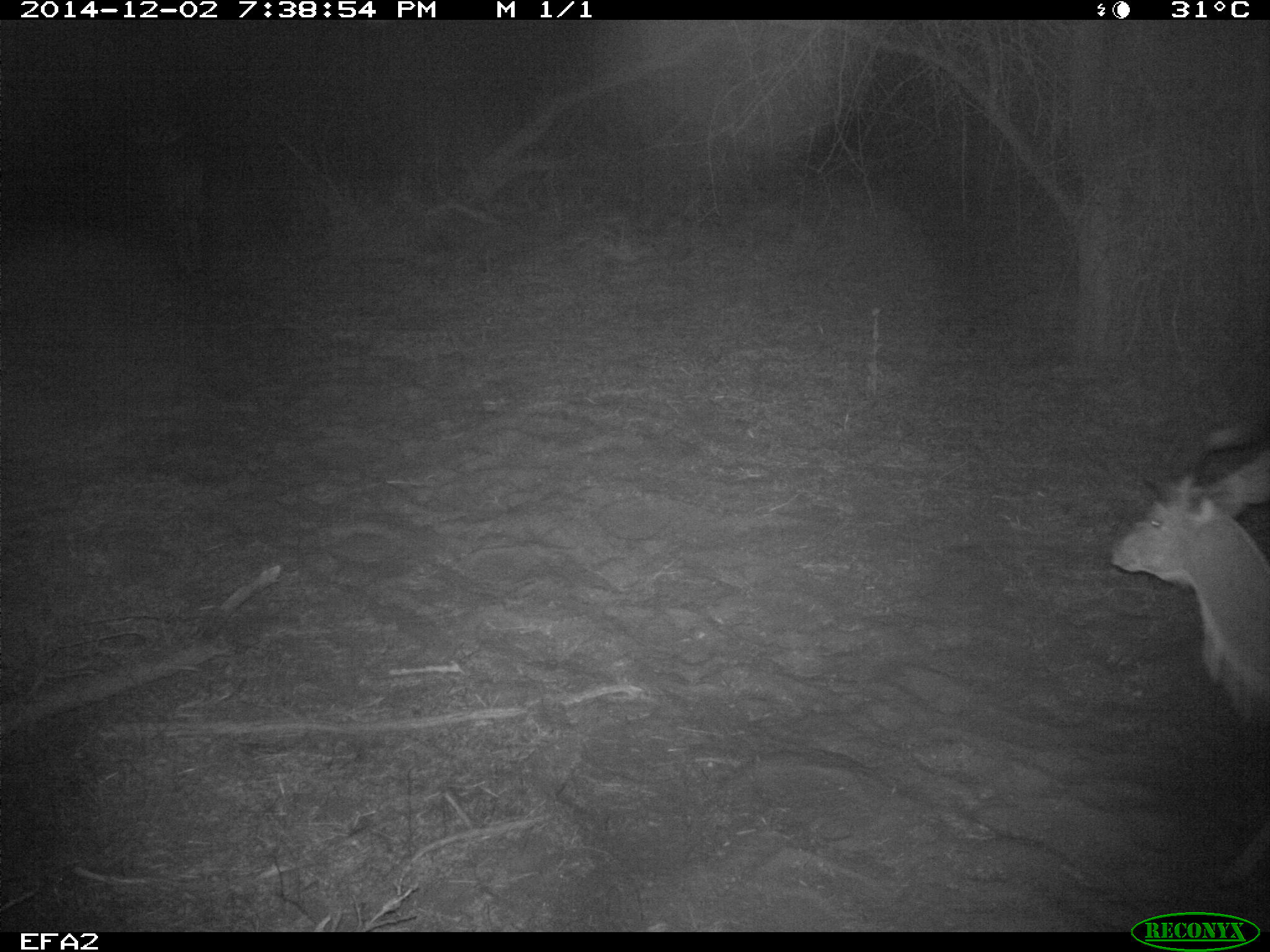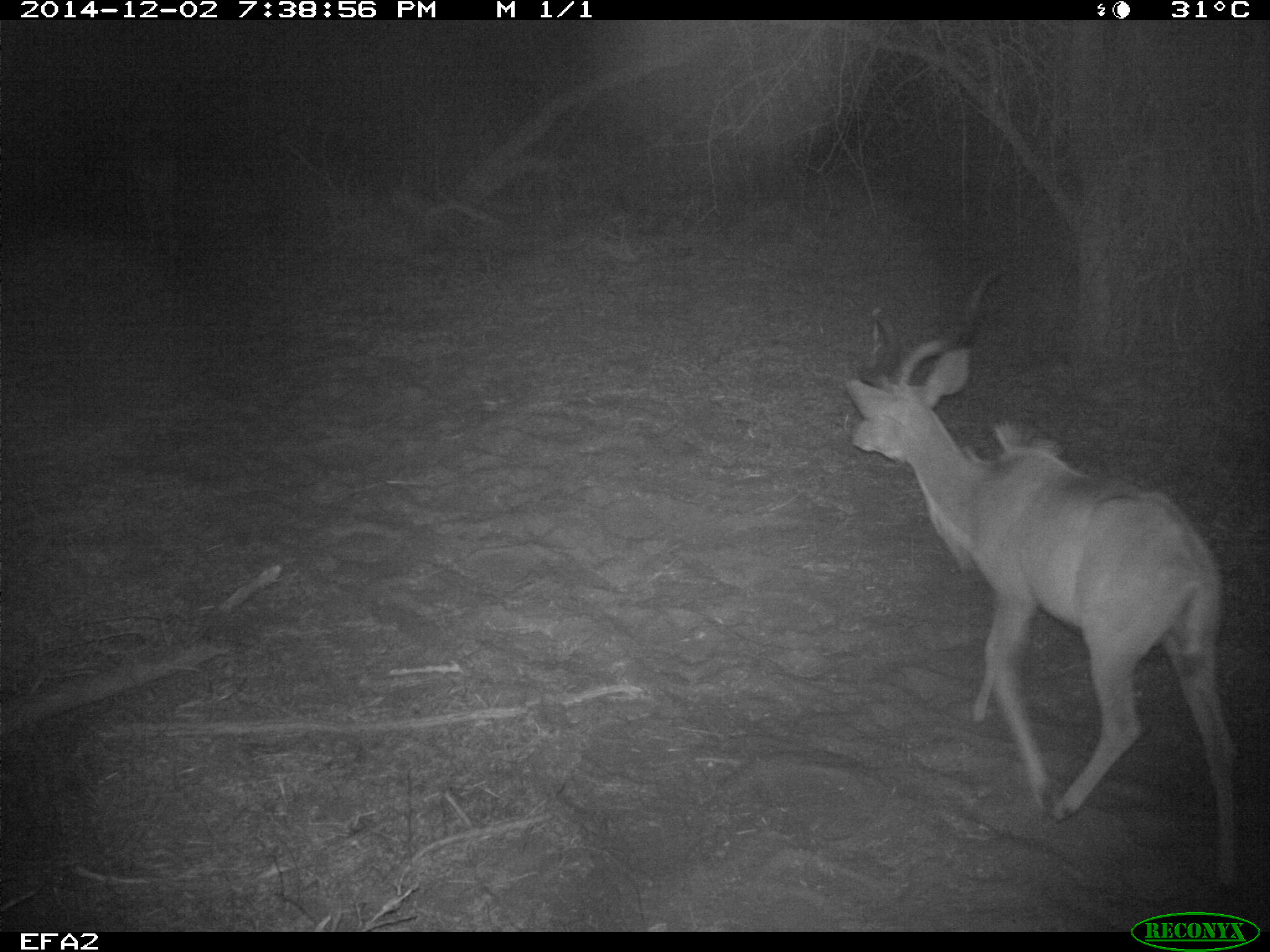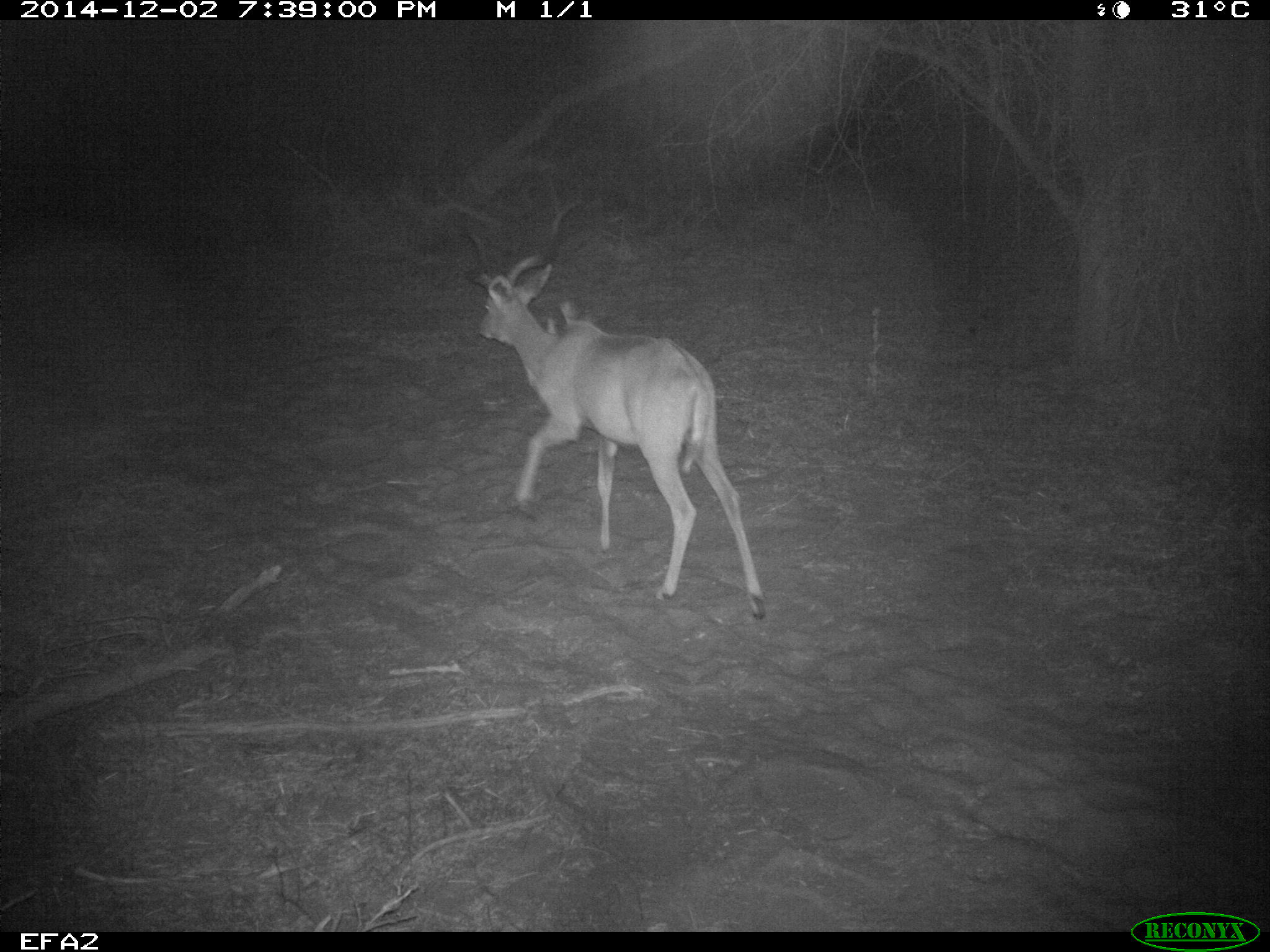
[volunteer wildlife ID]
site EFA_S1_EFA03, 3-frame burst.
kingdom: Animalia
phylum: Chordata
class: Mammalia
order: Artiodactyla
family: Bovidae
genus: Tragelaphus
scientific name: Tragelaphus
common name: kudu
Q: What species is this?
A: Kudu (Tragelaphus).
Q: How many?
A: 1.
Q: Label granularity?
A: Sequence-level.